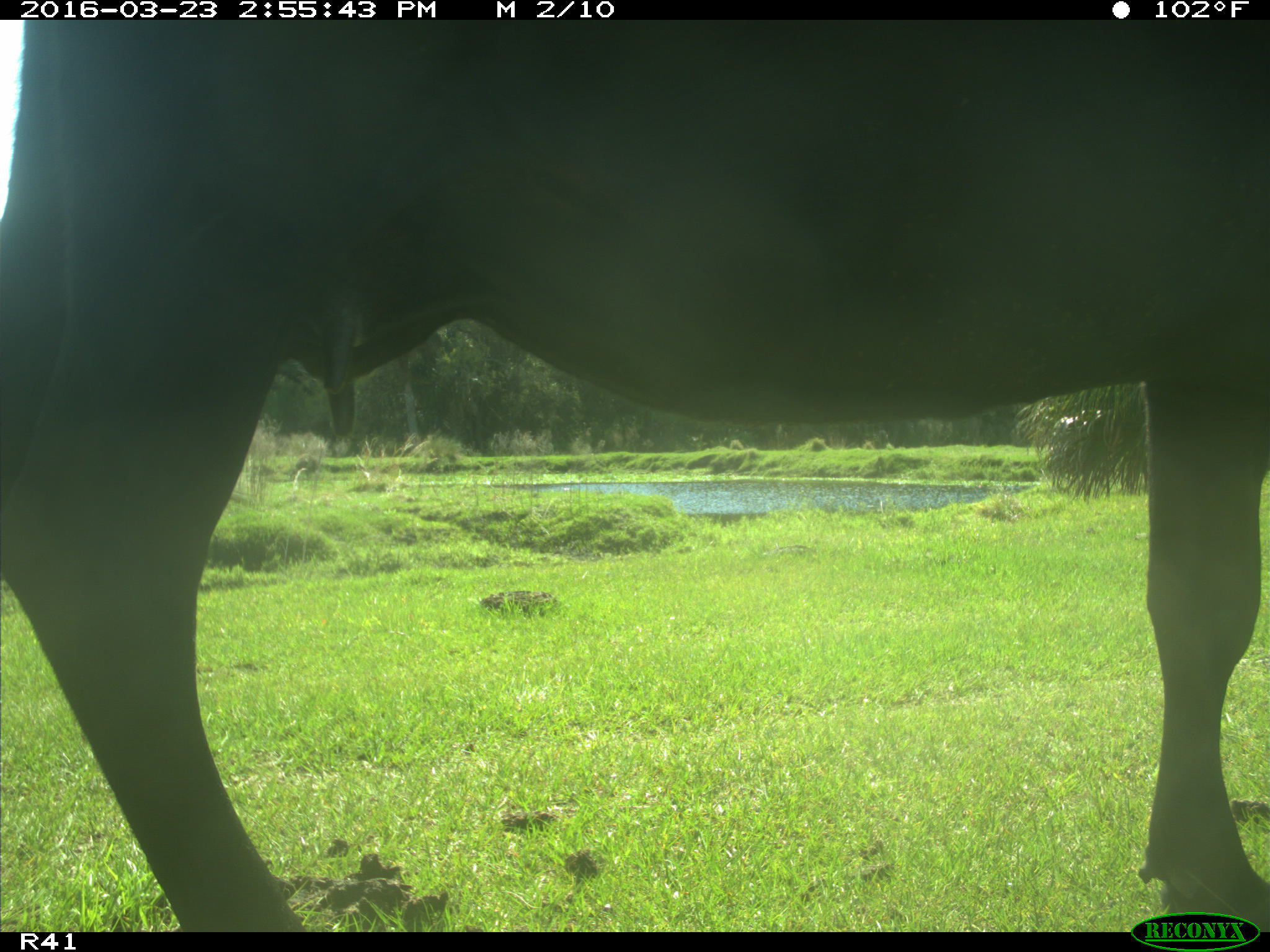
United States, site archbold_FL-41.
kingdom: Animalia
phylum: Chordata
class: Mammalia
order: Artiodactyla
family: Bovidae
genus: Bos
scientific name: Bos taurus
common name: domestic cow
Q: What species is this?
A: Bos taurus (domestic cow).